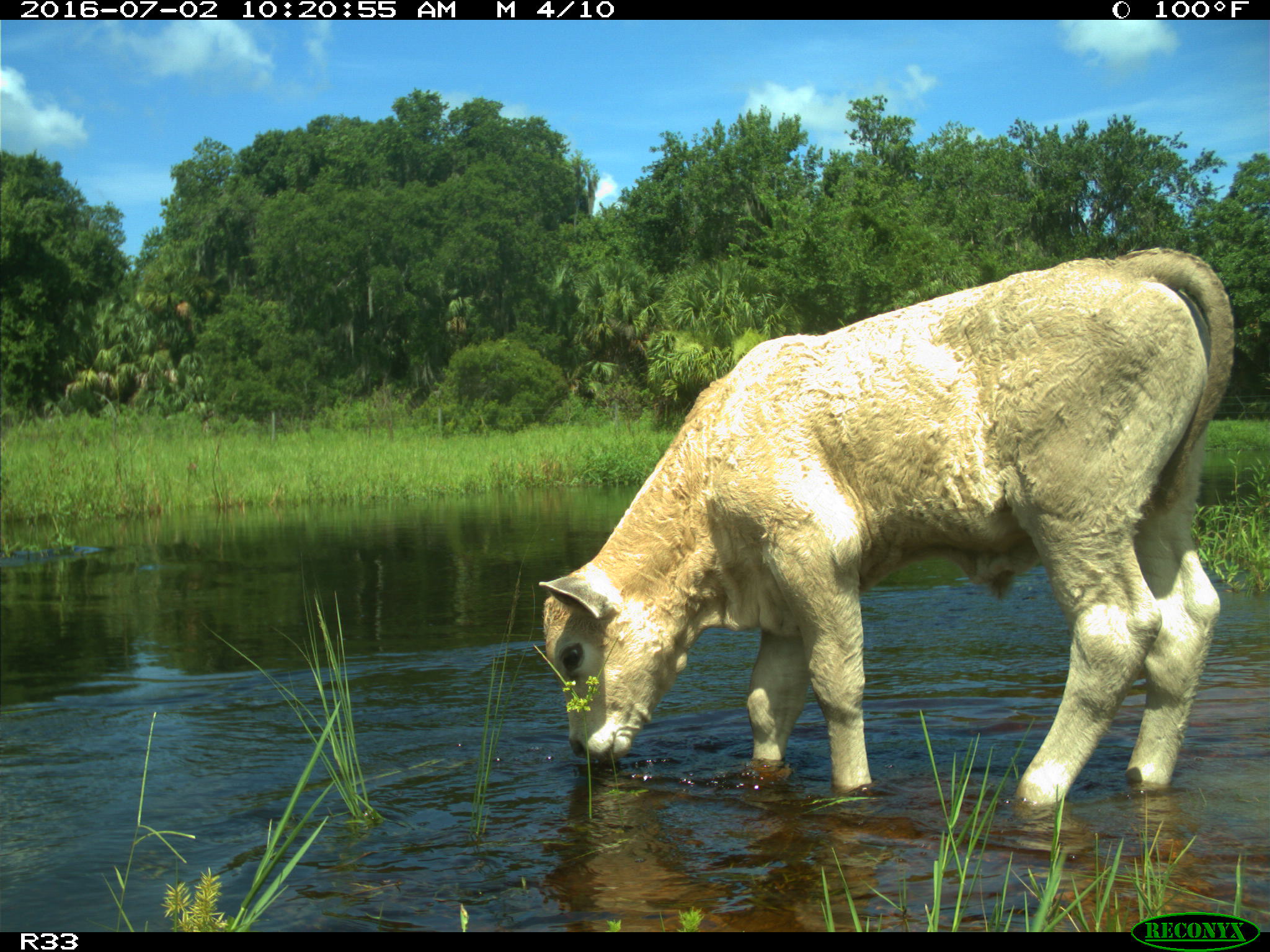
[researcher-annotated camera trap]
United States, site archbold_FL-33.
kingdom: Animalia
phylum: Chordata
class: Mammalia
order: Artiodactyla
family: Bovidae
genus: Bos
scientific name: Bos taurus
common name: domestic cow